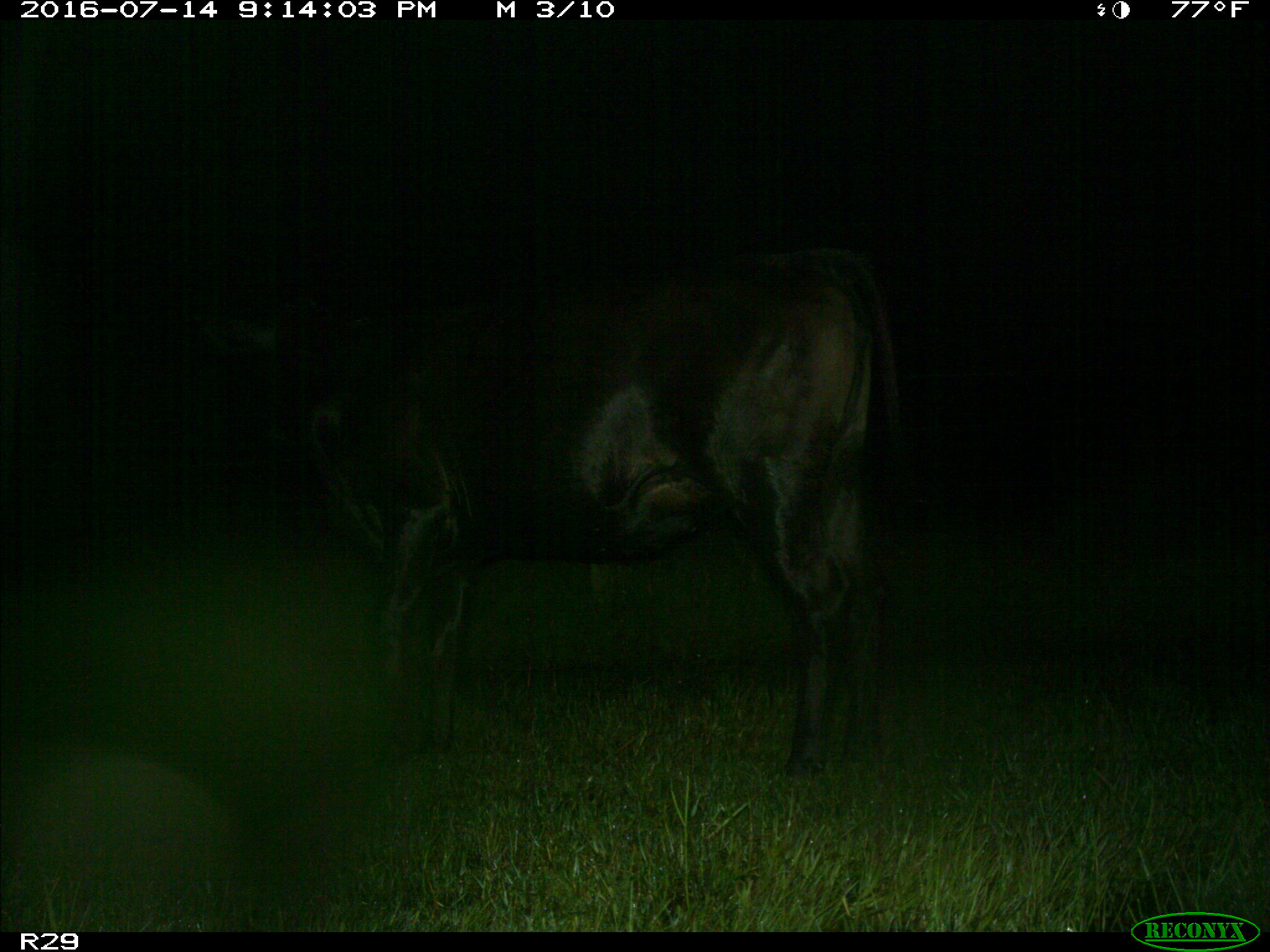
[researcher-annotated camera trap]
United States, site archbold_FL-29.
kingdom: Animalia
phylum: Chordata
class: Mammalia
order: Artiodactyla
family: Bovidae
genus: Bos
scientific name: Bos taurus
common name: domestic cow